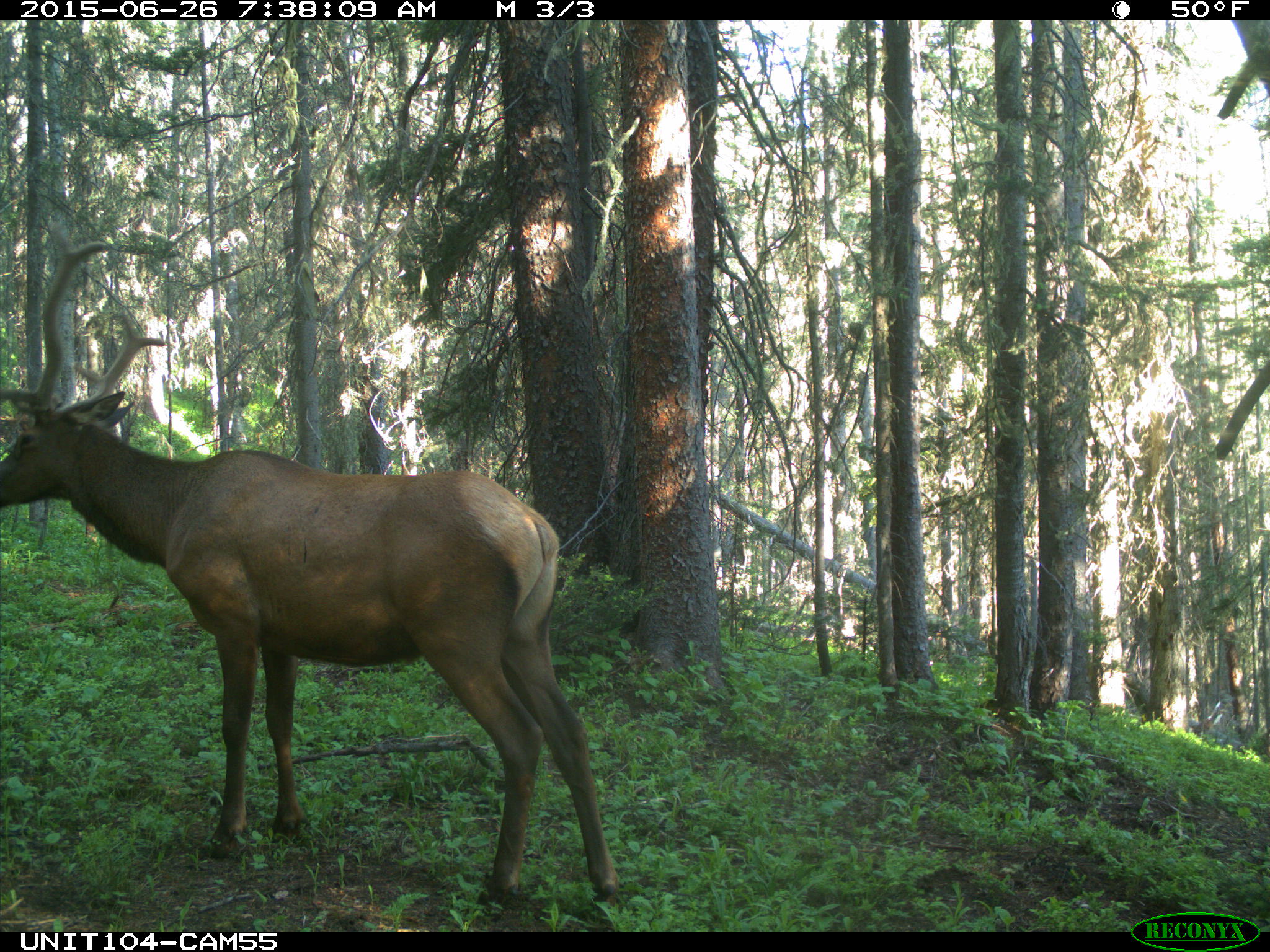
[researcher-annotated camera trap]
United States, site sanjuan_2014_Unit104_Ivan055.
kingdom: Animalia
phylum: Chordata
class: Mammalia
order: Artiodactyla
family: Cervidae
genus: Cervus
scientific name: Cervus elaphus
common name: red deer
Cervus elaphus (red deer).